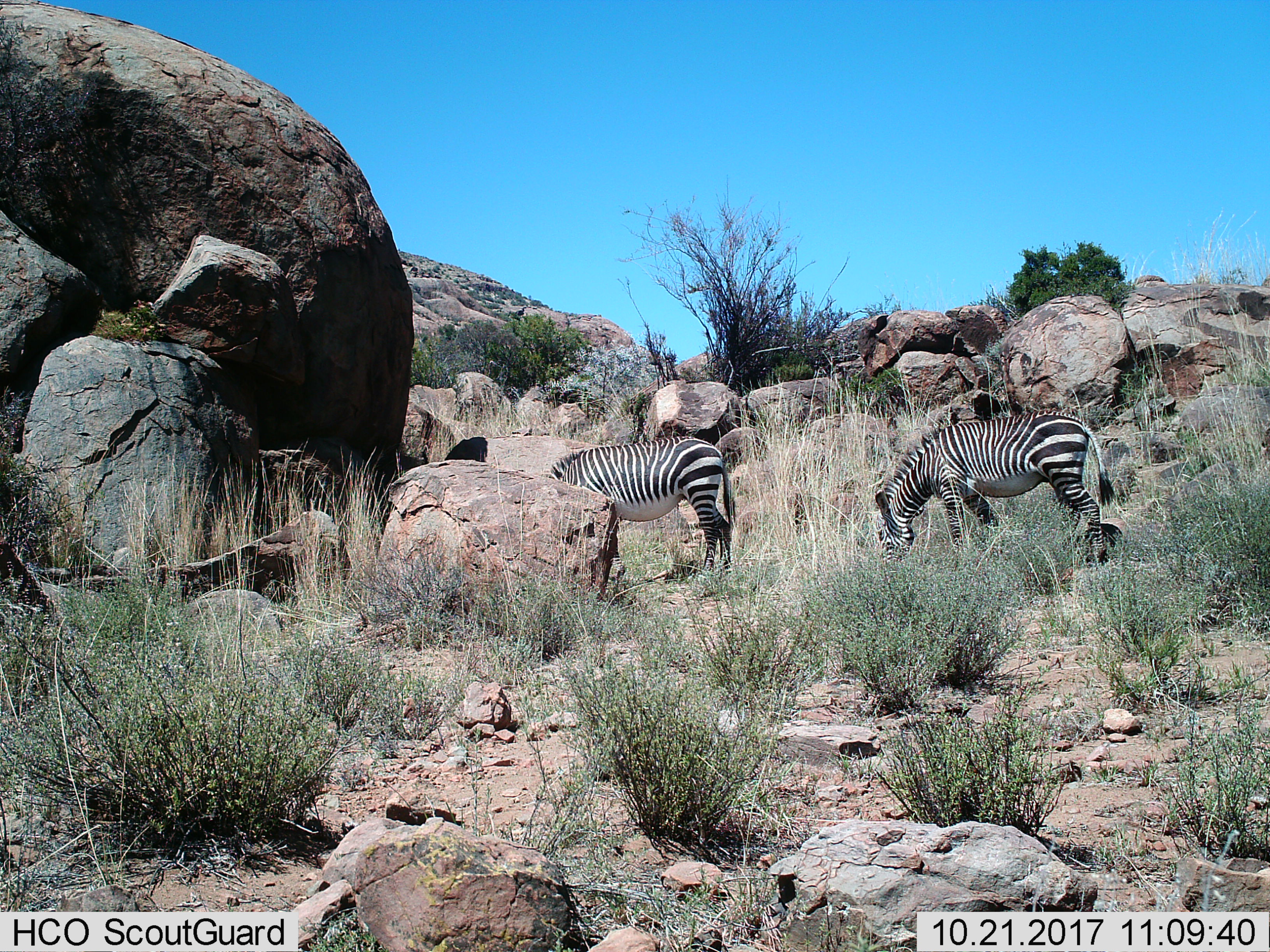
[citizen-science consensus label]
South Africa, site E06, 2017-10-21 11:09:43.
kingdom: Animalia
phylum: Chordata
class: Mammalia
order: Perissodactyla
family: Equidae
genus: Equus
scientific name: Equus zebra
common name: mountain zebra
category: zebramountain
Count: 2.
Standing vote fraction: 0%.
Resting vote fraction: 14%.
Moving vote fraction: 14%.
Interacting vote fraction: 0%.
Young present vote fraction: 0%.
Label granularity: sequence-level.